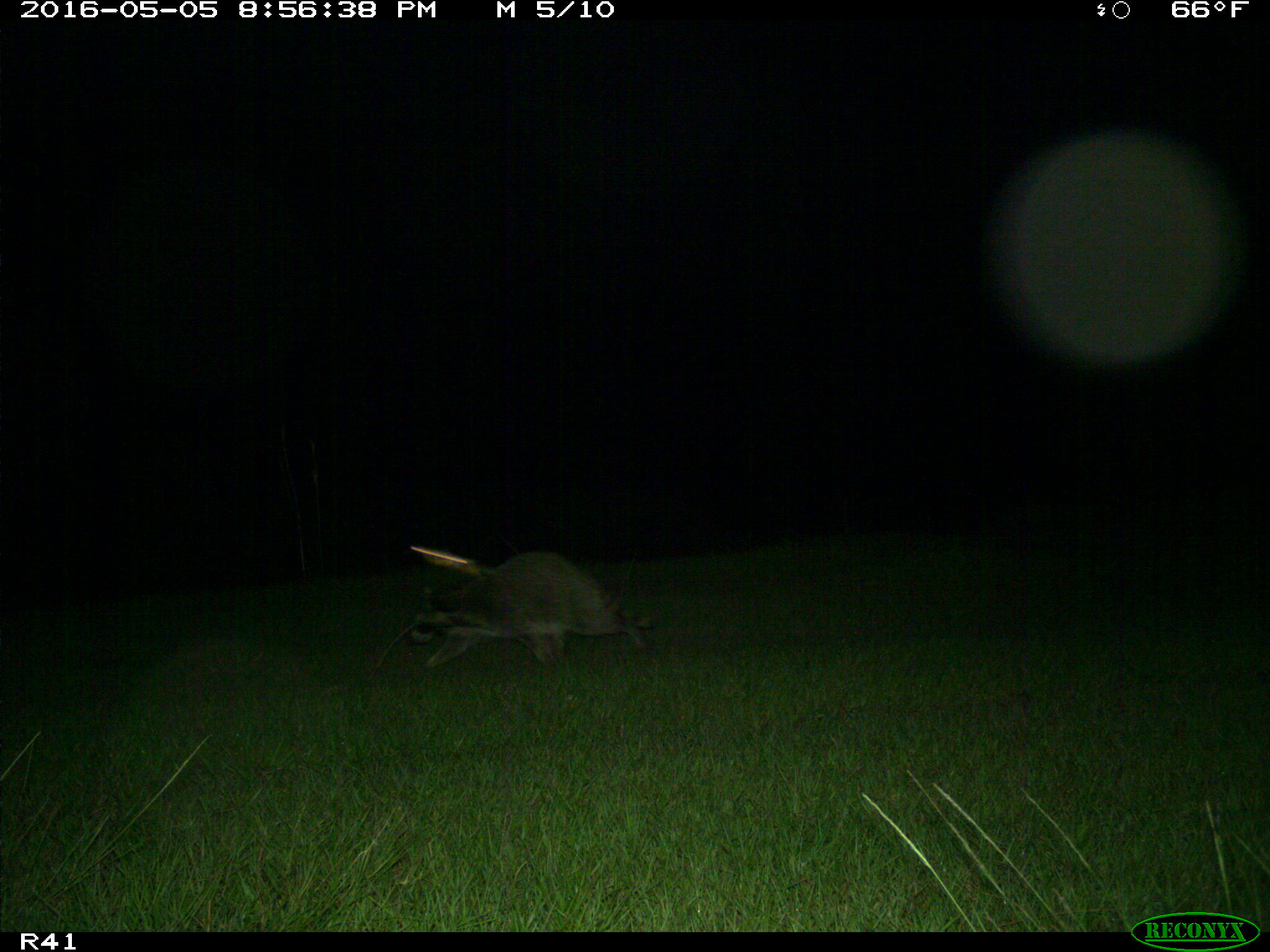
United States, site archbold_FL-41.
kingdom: Animalia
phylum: Chordata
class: Mammalia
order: Carnivora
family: Procyonidae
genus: Procyon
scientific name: Procyon lotor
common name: common raccoon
Procyon lotor (common raccoon).